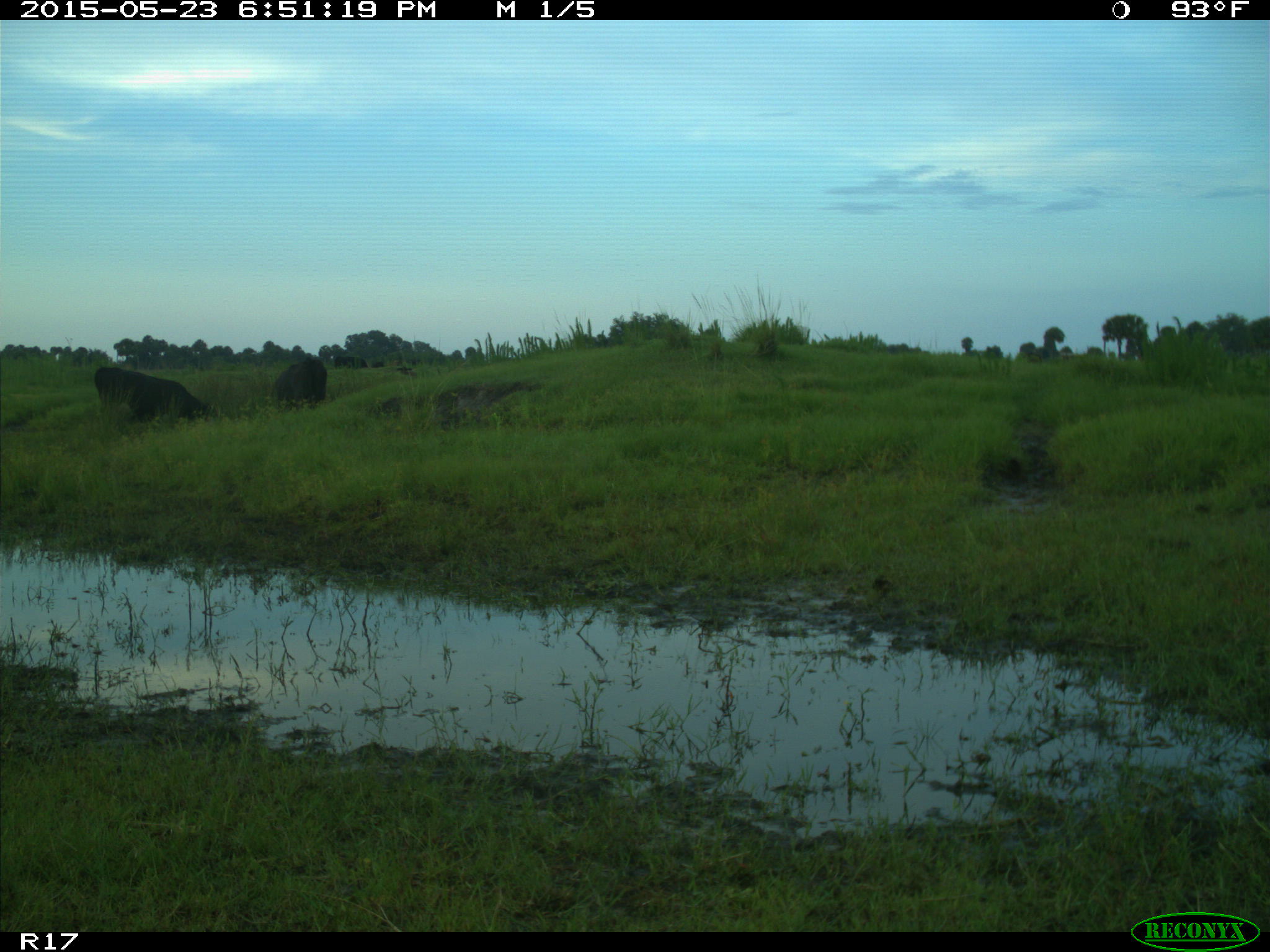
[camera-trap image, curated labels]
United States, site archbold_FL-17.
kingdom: Animalia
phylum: Chordata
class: Mammalia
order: Artiodactyla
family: Bovidae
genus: Bos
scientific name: Bos taurus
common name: domestic cow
Bos taurus (domestic cow).